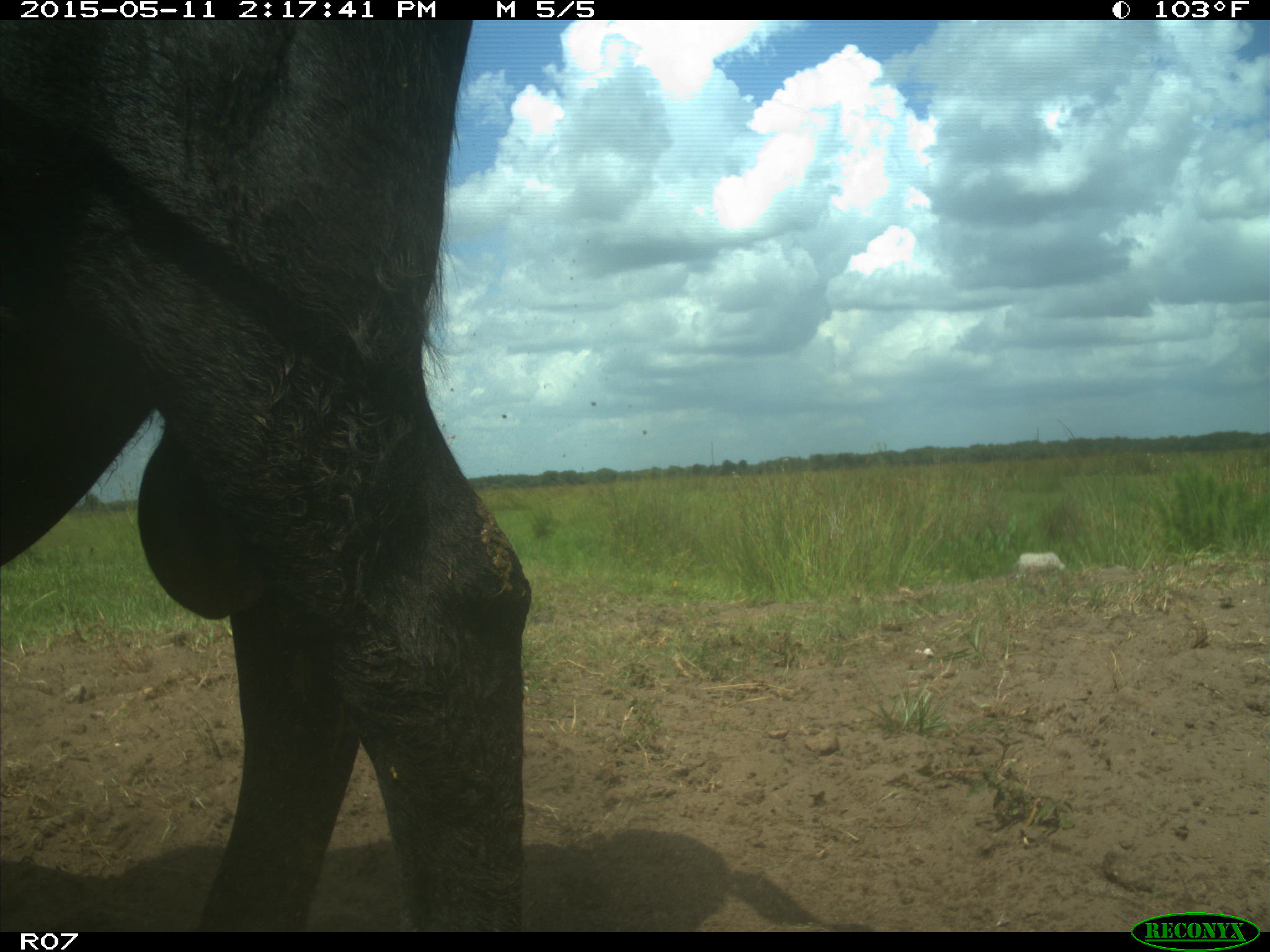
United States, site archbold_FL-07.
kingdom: Animalia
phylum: Chordata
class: Mammalia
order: Artiodactyla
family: Bovidae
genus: Bos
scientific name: Bos taurus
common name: domestic cow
Bos taurus (domestic cow).